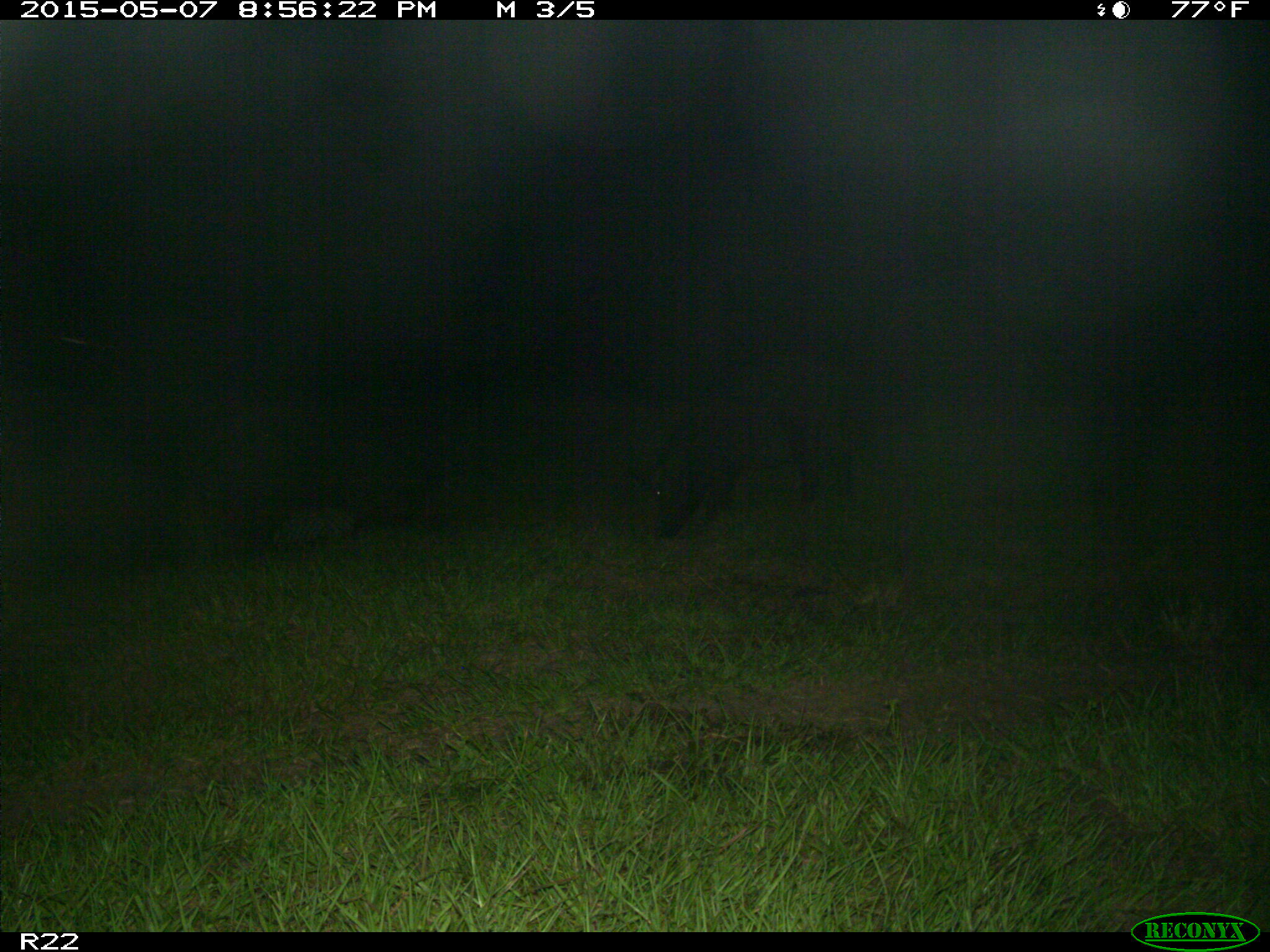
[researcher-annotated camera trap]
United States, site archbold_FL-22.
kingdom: Animalia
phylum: Chordata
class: Mammalia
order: Artiodactyla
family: Bovidae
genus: Bos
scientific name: Bos taurus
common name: domestic cow